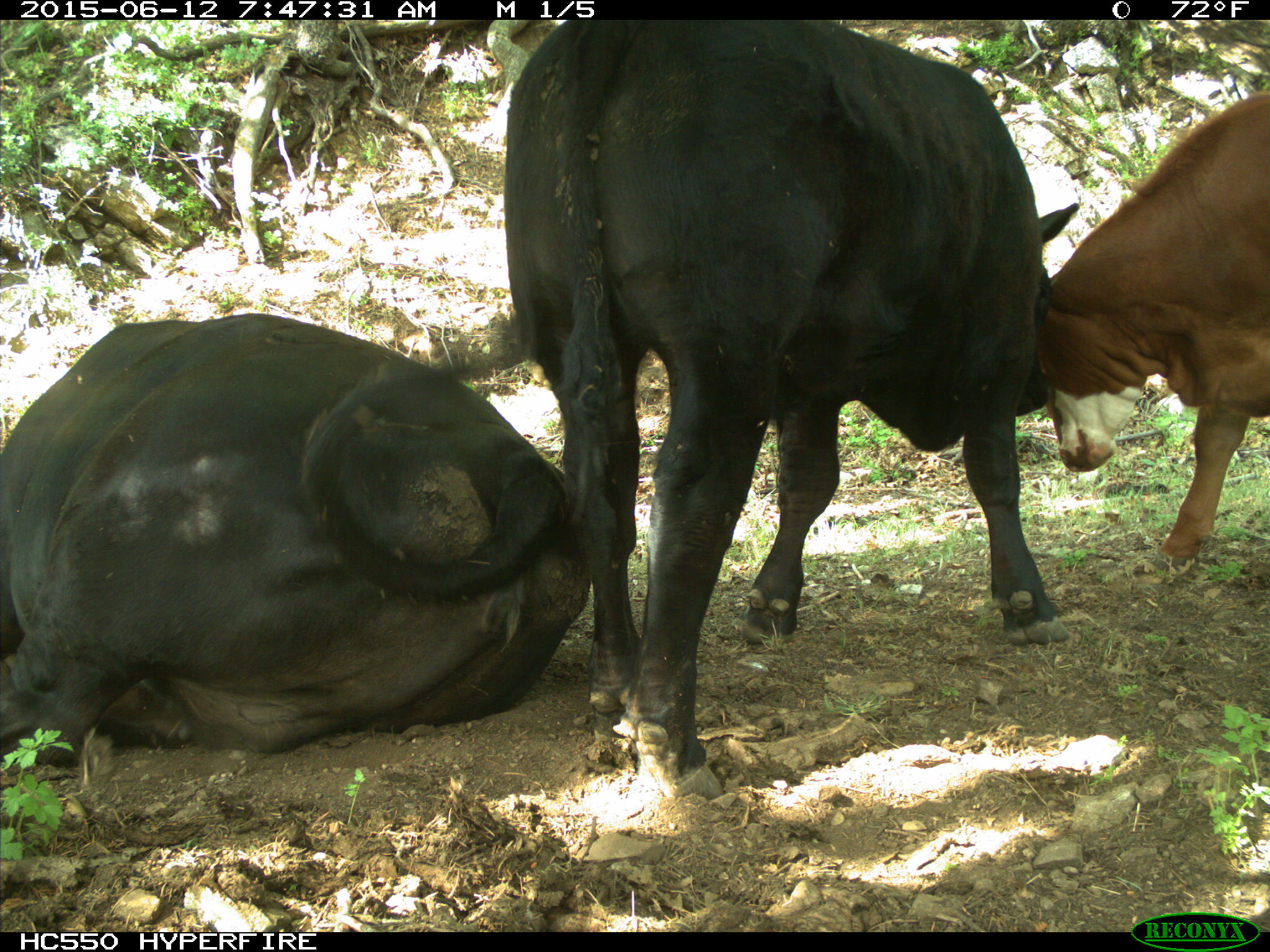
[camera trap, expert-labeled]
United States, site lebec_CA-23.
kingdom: Animalia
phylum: Chordata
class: Mammalia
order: Artiodactyla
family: Bovidae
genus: Bos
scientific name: Bos taurus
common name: domestic cow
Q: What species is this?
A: Bos taurus (domestic cow).